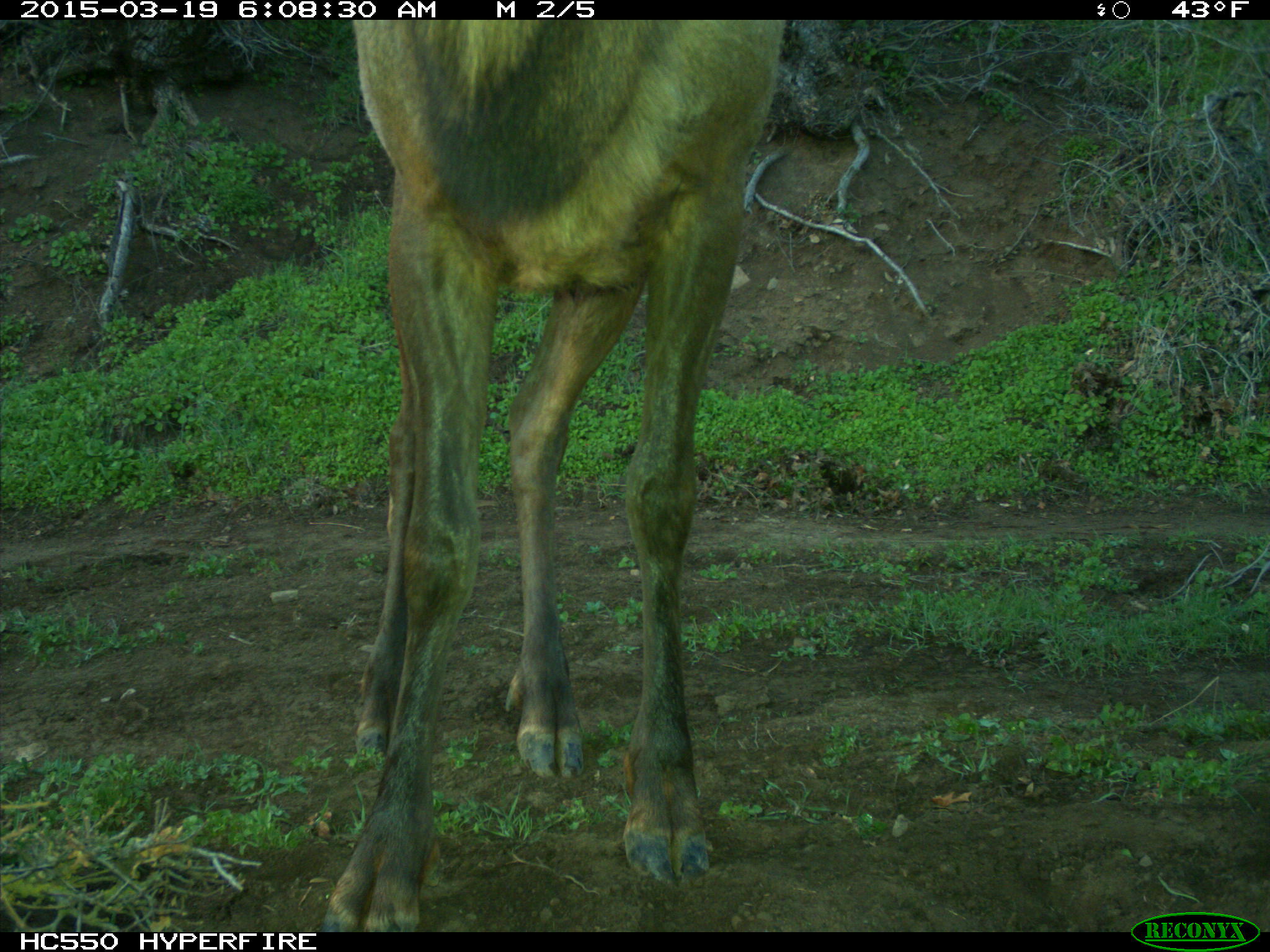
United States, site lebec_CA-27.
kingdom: Animalia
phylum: Chordata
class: Mammalia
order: Artiodactyla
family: Cervidae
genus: Cervus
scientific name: Cervus canadensis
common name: elk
Cervus canadensis (elk).